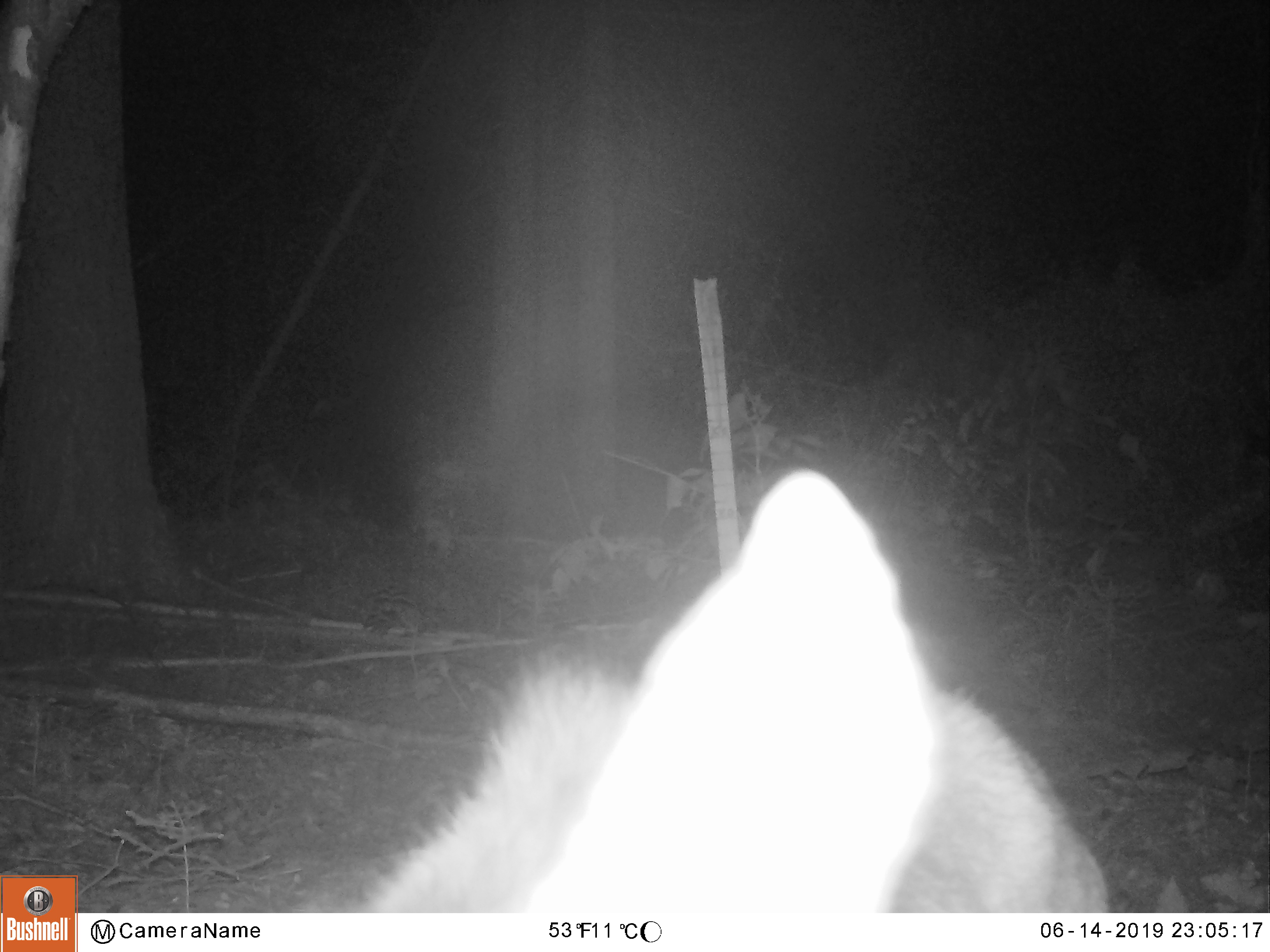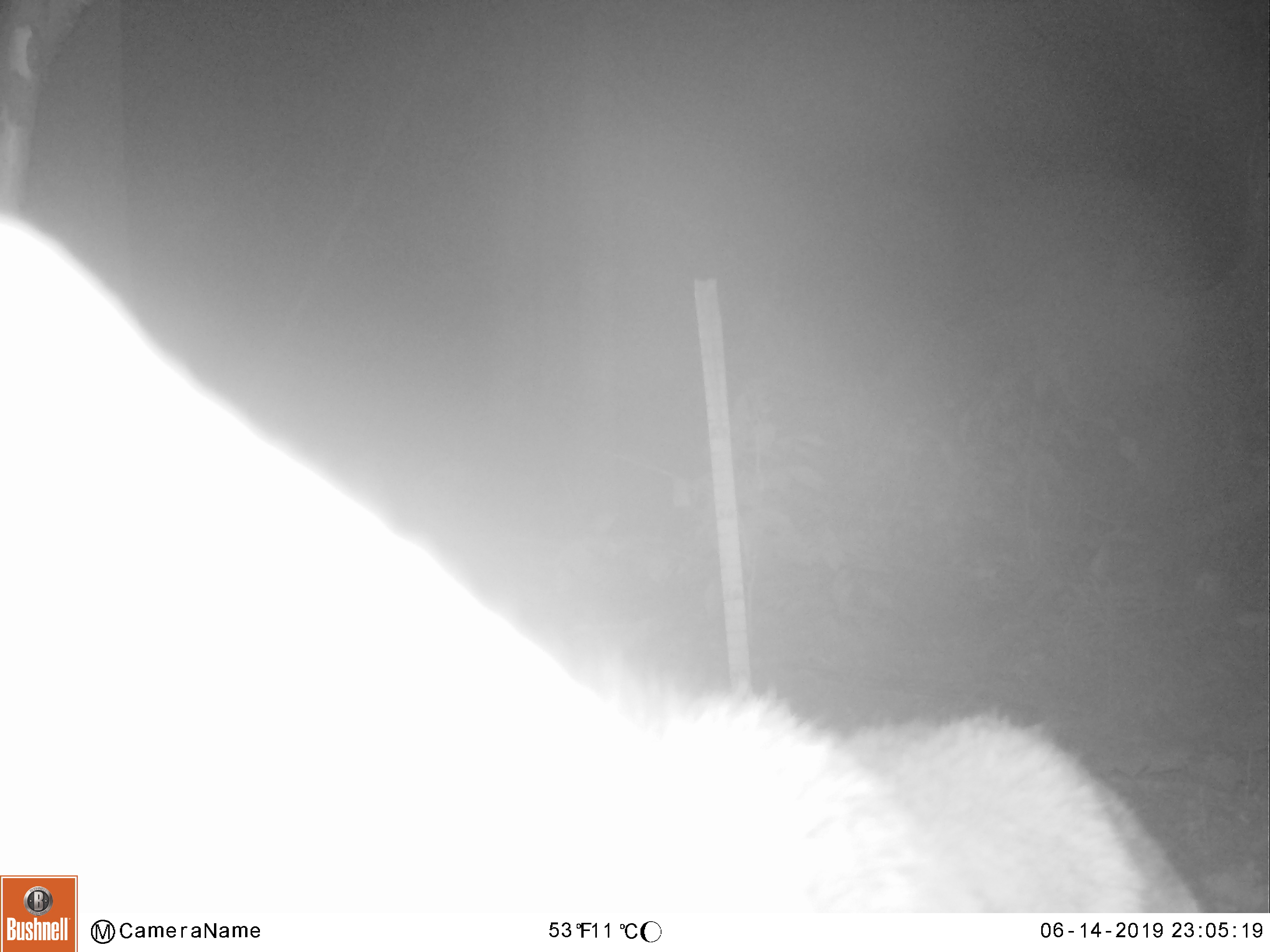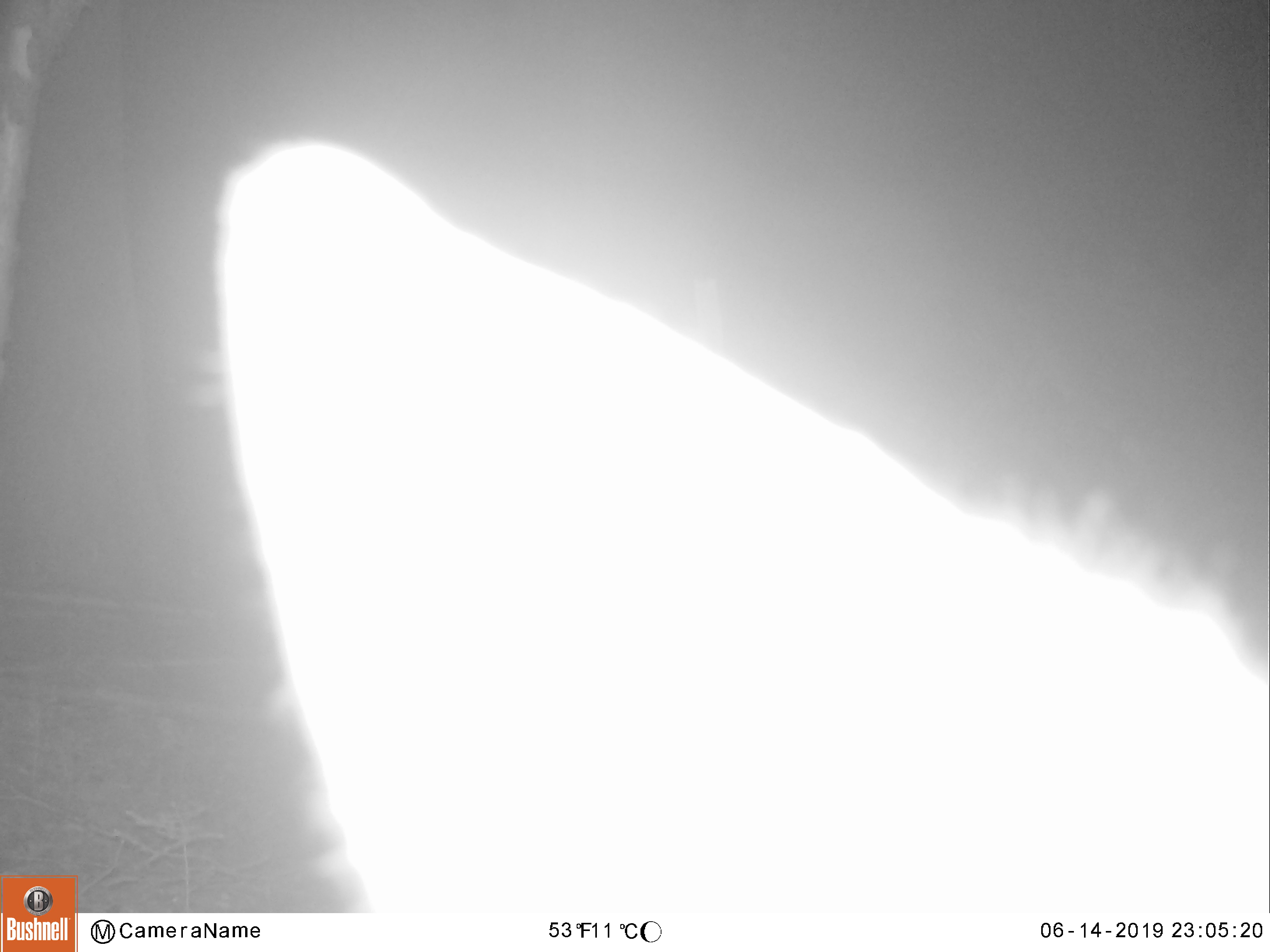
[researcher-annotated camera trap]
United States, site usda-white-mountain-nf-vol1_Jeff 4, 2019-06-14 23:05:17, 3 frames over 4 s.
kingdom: Animalia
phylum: Chordata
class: Mammalia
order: Artiodactyla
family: Cervidae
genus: Alces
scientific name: Alces alces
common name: moose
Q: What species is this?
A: Moose (Alces alces).